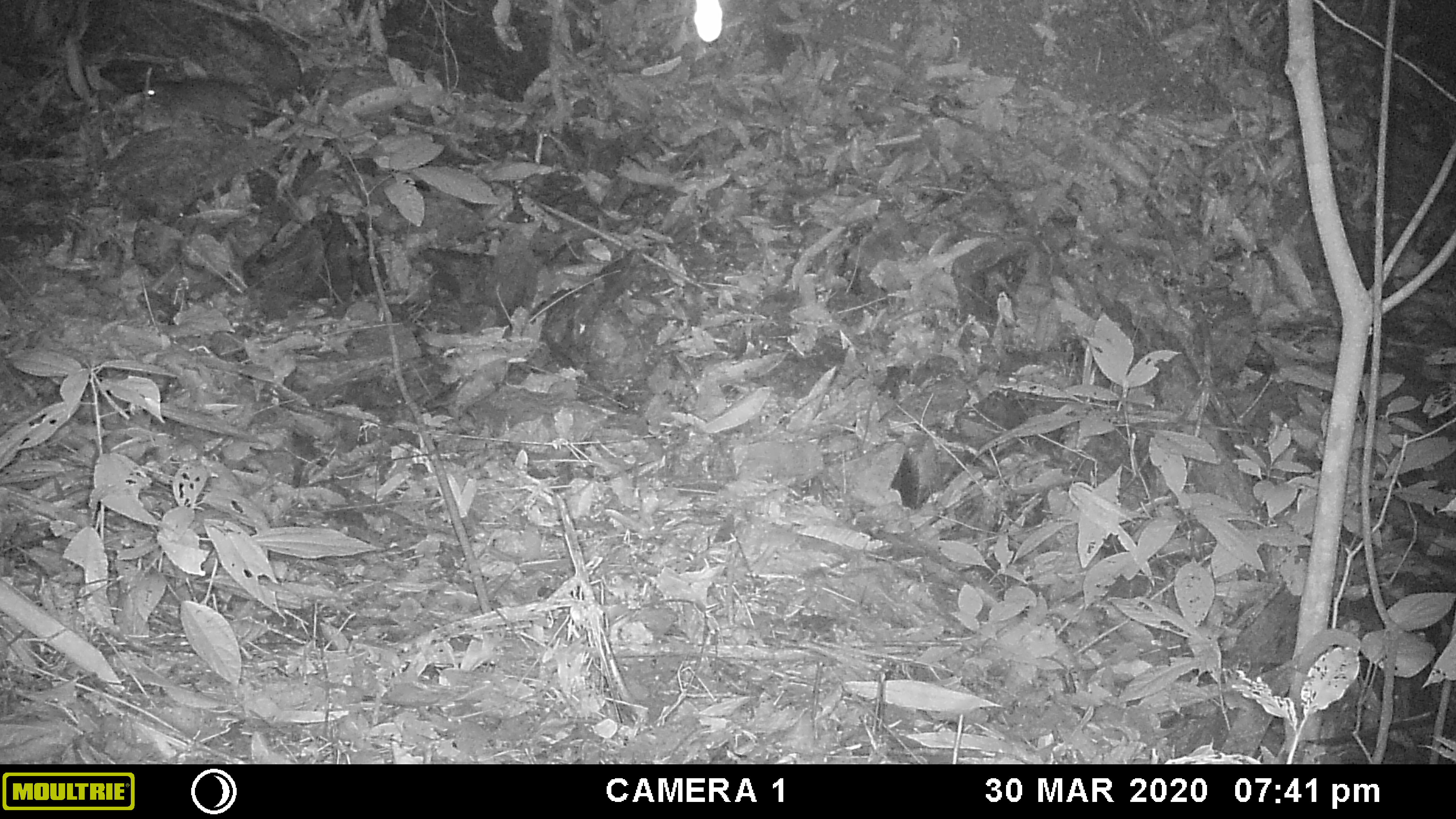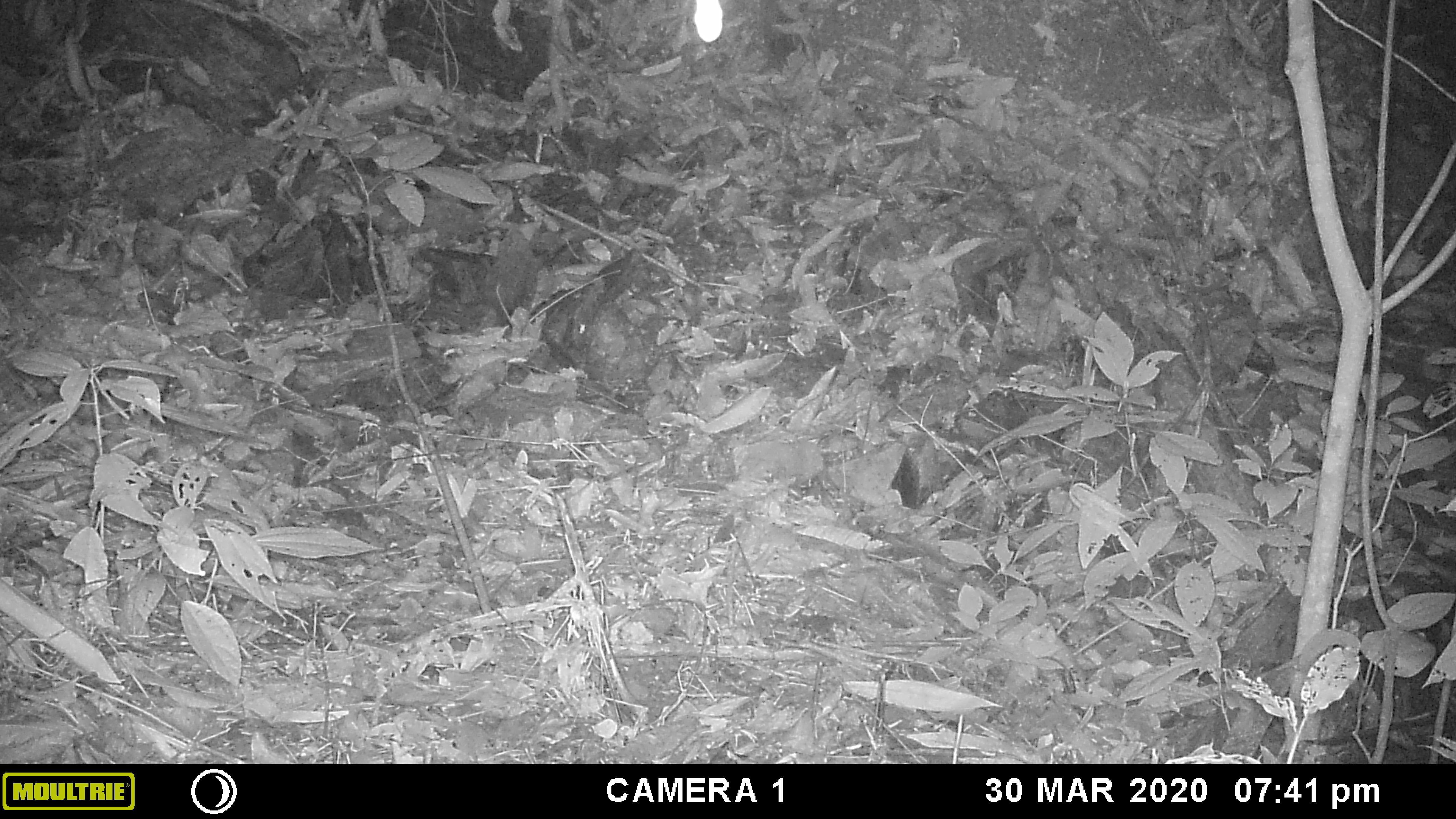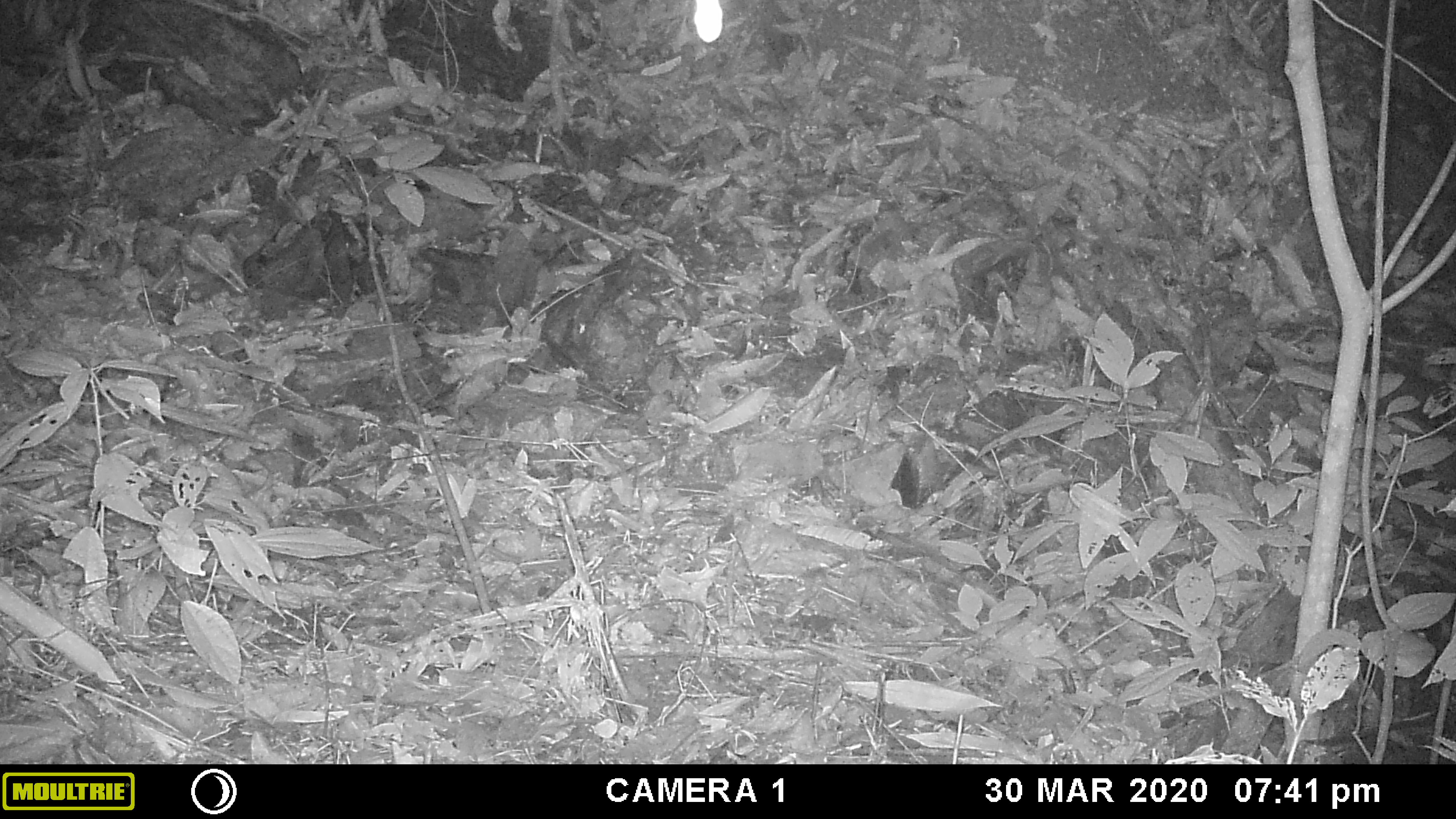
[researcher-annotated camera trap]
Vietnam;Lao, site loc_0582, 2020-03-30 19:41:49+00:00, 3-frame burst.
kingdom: Animalia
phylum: Chordata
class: Mammalia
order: Rodentia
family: Muridae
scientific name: Muridae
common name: old-world mice and rats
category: unidentified murid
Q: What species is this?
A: Unidentified murid (old-world mice and rats) (Muridae).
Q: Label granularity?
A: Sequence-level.